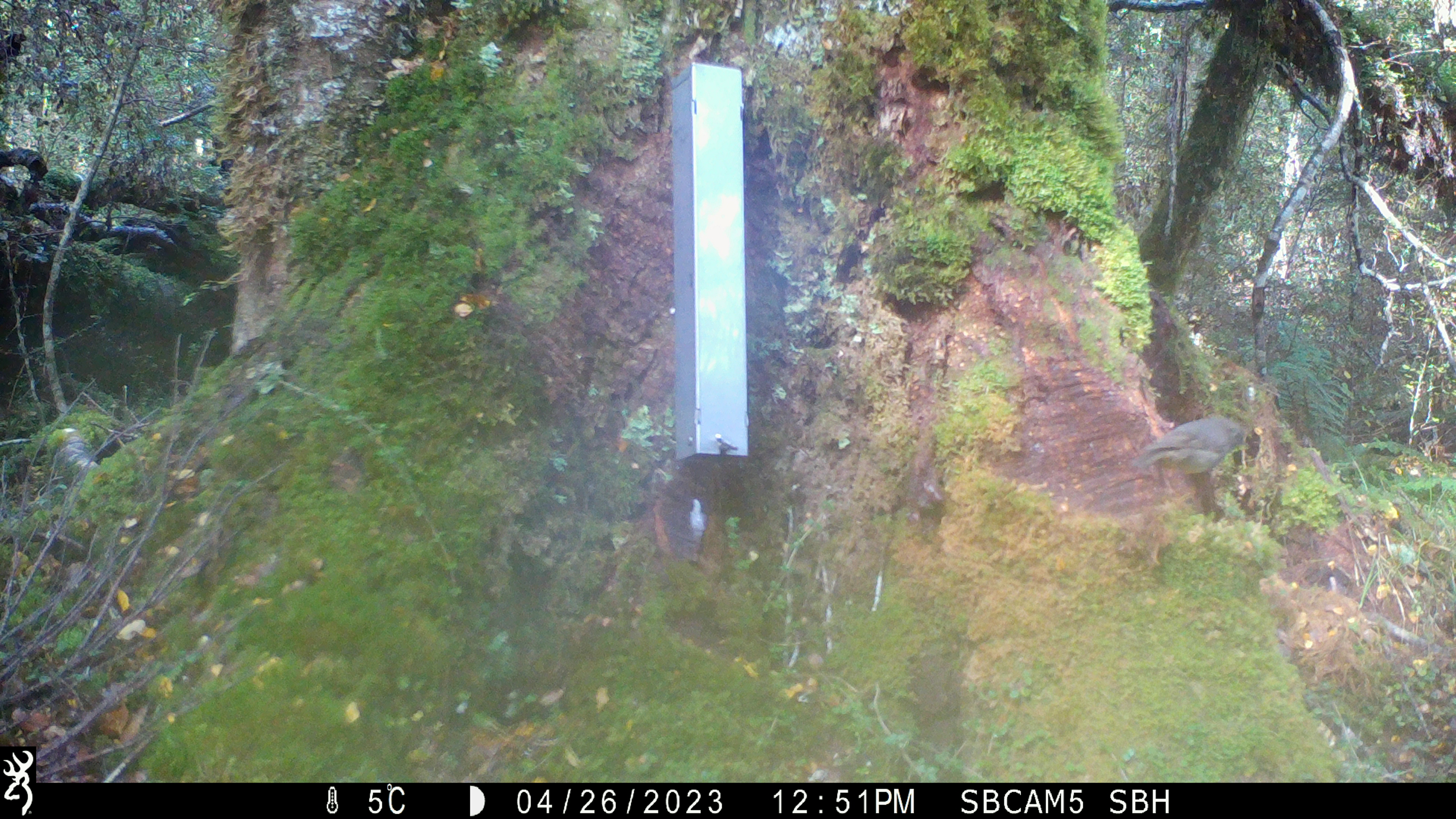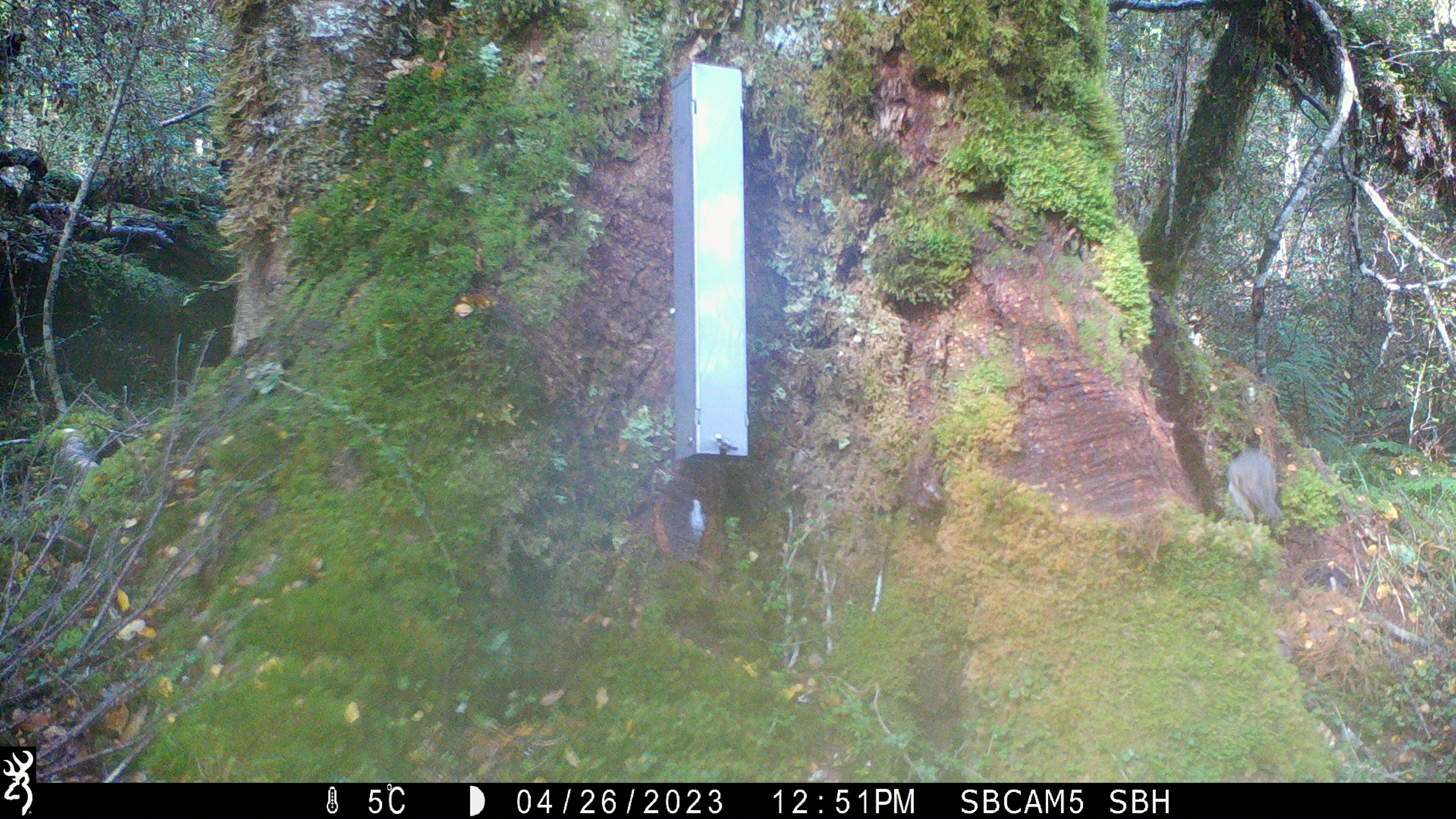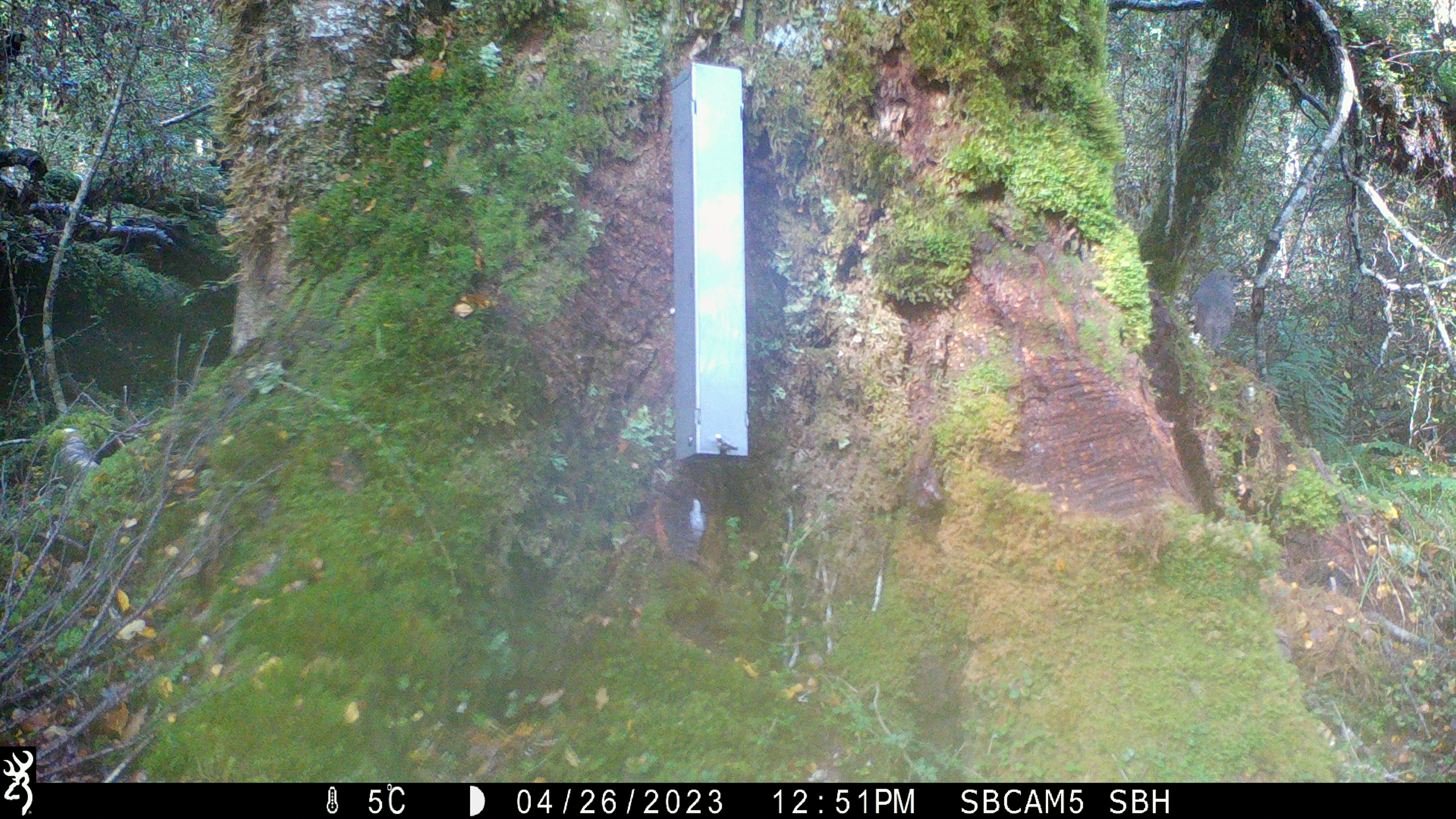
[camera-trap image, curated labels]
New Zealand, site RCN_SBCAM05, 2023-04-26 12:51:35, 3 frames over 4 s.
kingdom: Animalia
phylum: Chordata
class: Aves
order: Passeriformes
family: Petroicidae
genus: Petroica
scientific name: Petroica australis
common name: new zealand robin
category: robin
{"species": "robin (new zealand robin) (Petroica australis)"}